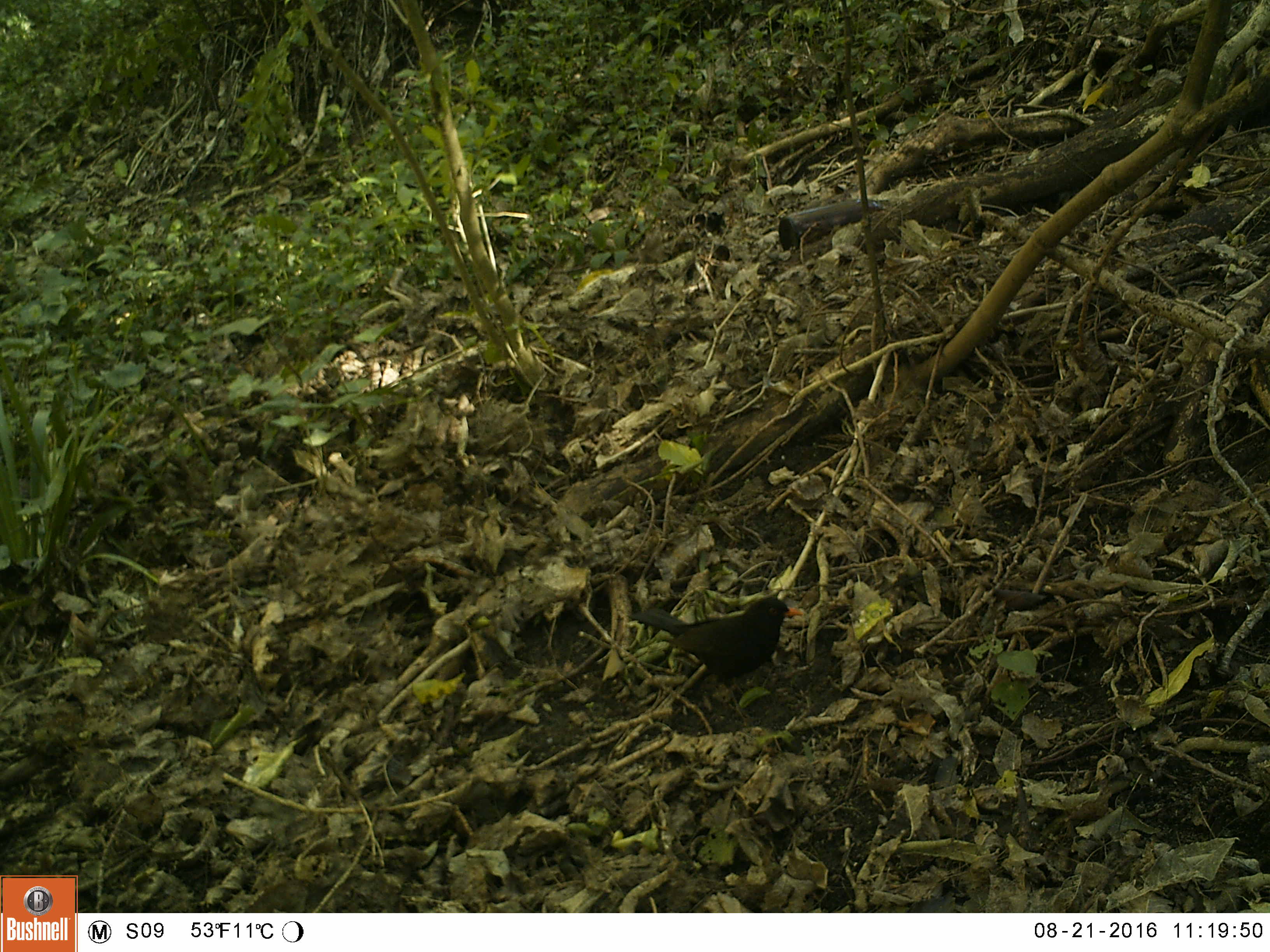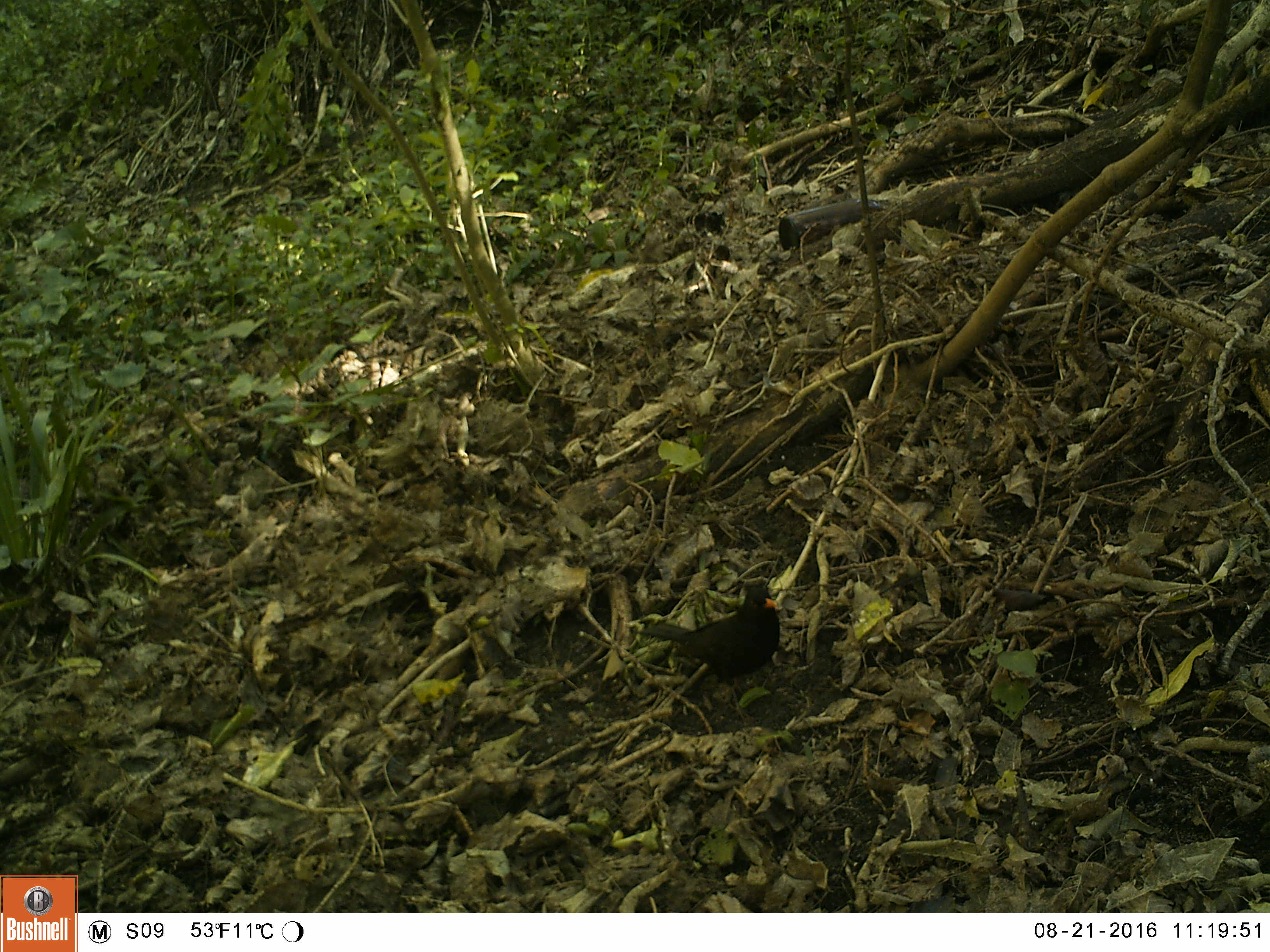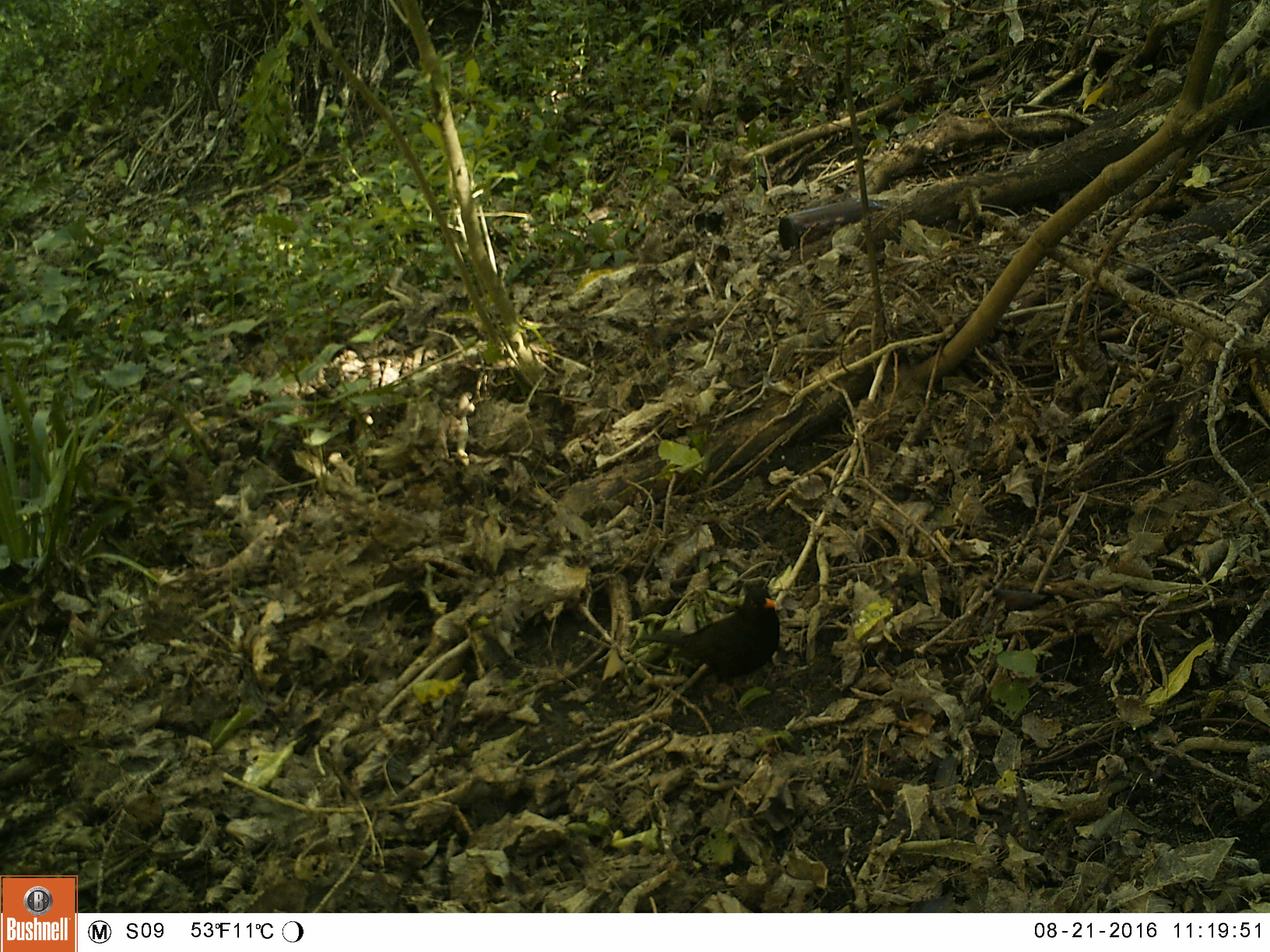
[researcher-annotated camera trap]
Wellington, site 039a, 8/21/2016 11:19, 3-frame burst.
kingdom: Animalia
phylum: Chordata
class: Aves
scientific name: Aves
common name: bird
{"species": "bird (Aves)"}